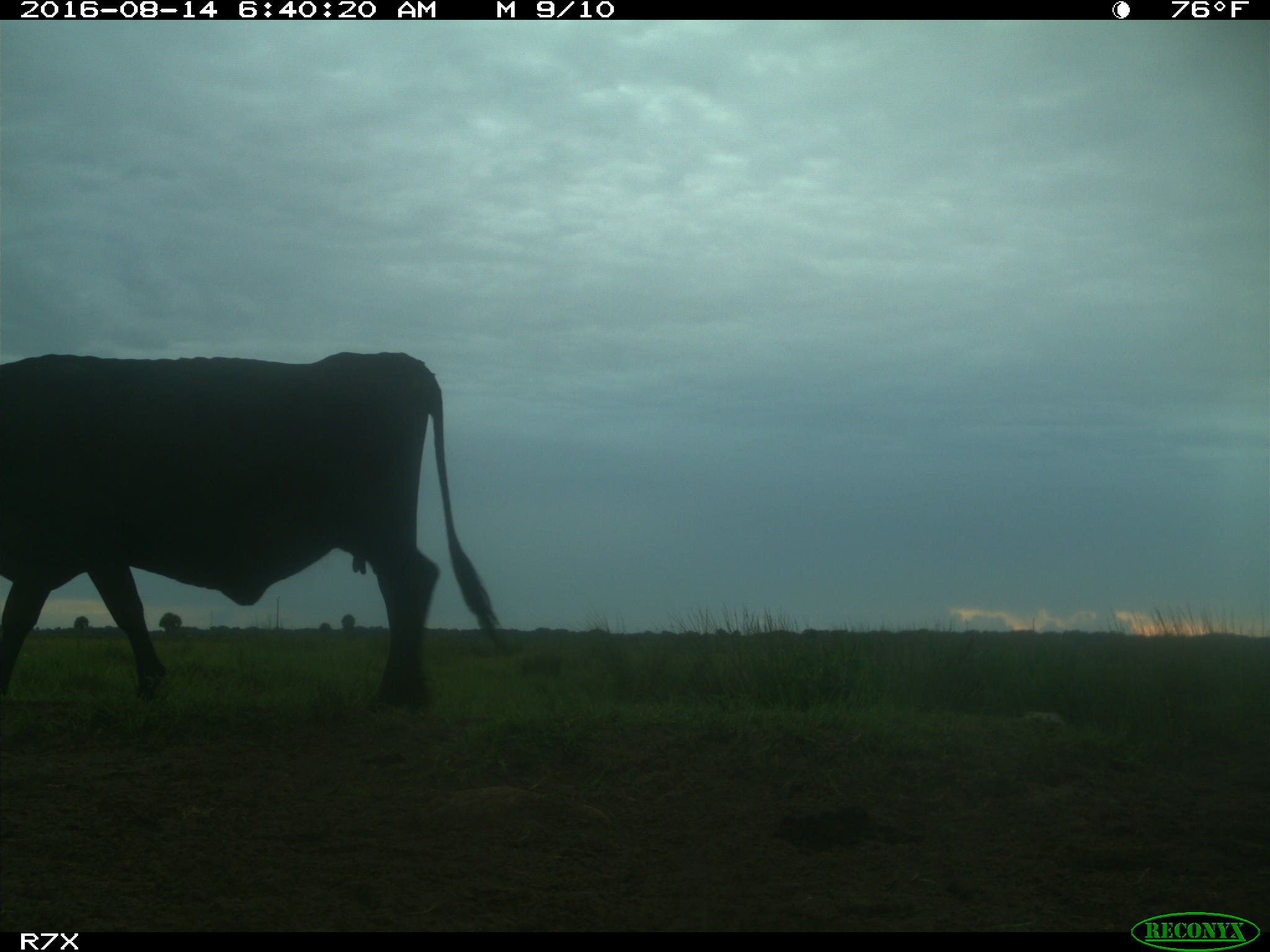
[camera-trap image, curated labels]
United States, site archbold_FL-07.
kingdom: Animalia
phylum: Chordata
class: Mammalia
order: Artiodactyla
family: Bovidae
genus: Bos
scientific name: Bos taurus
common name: domestic cow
Bos taurus (domestic cow).